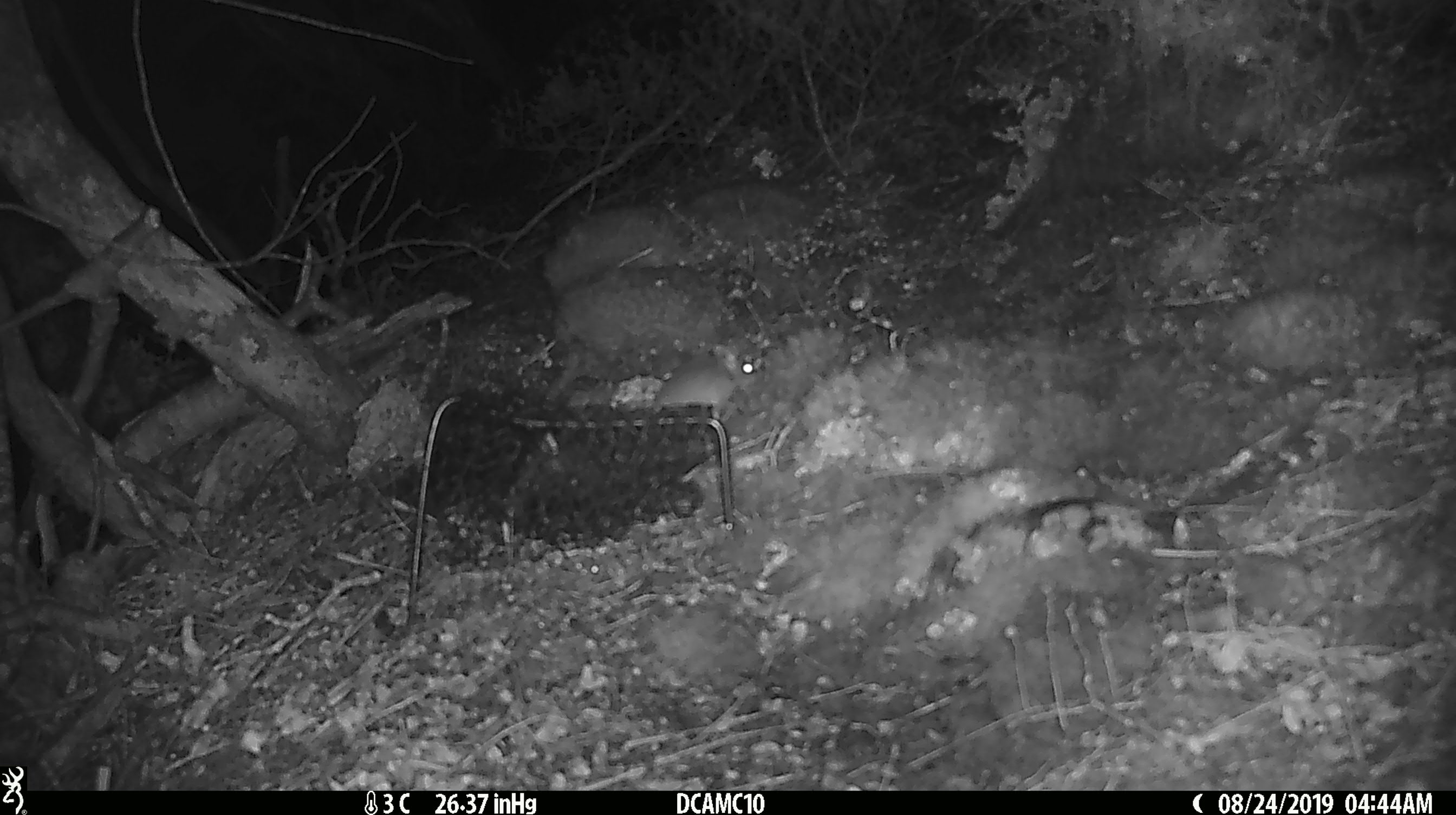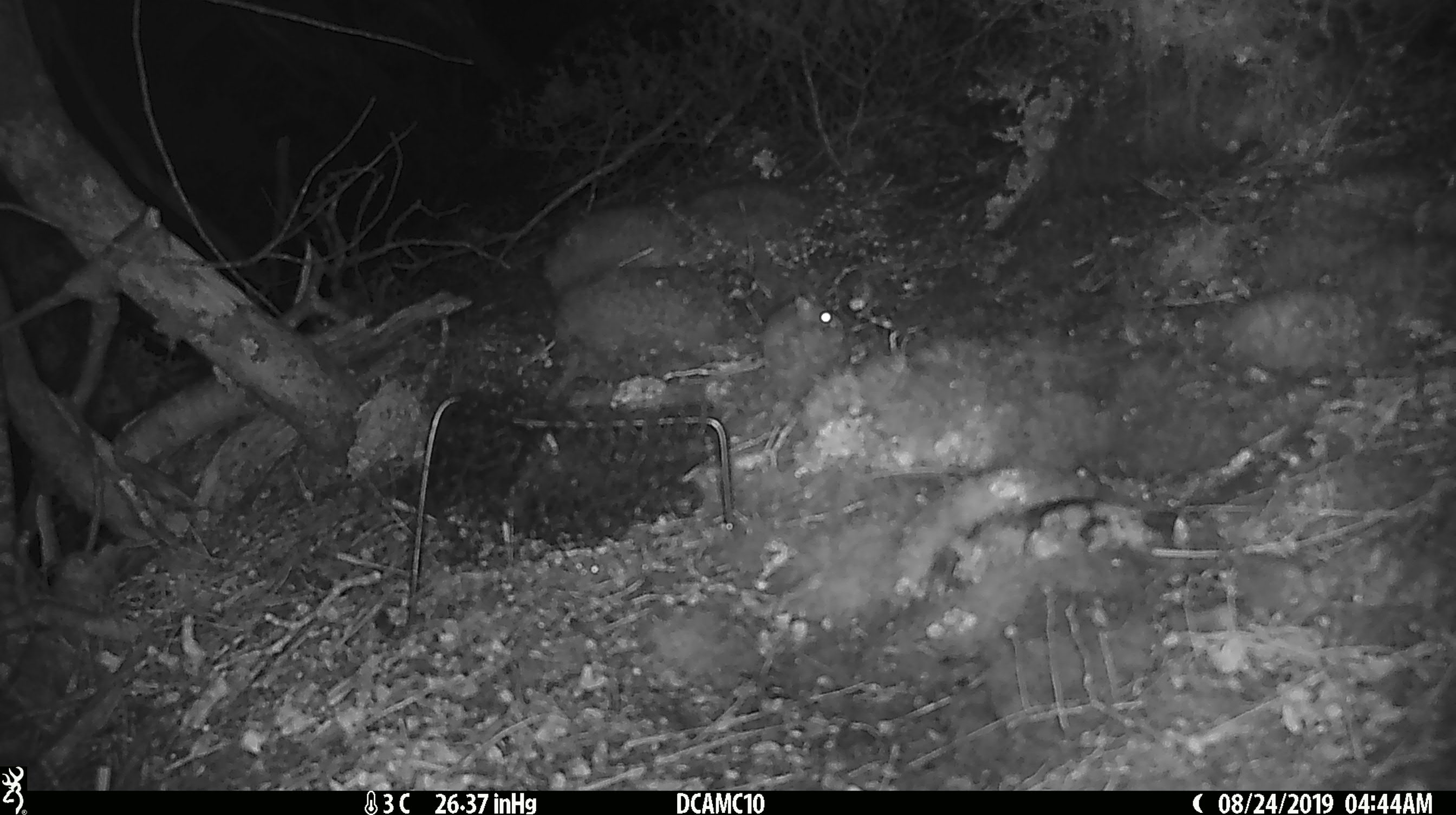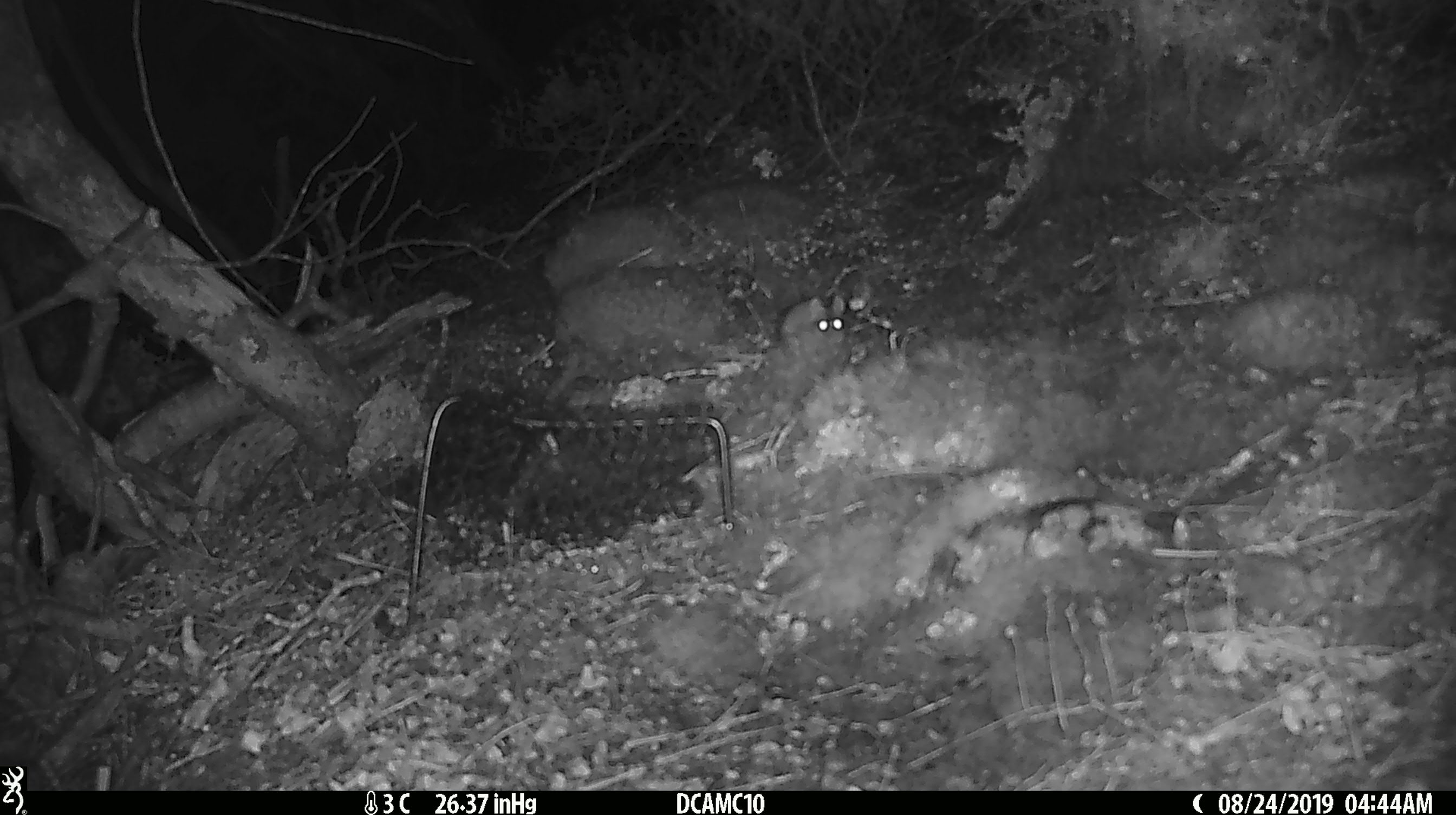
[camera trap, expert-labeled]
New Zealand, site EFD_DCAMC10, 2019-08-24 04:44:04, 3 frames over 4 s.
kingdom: Animalia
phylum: Chordata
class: Mammalia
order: Rodentia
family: Muridae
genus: Mus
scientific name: Mus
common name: mouse